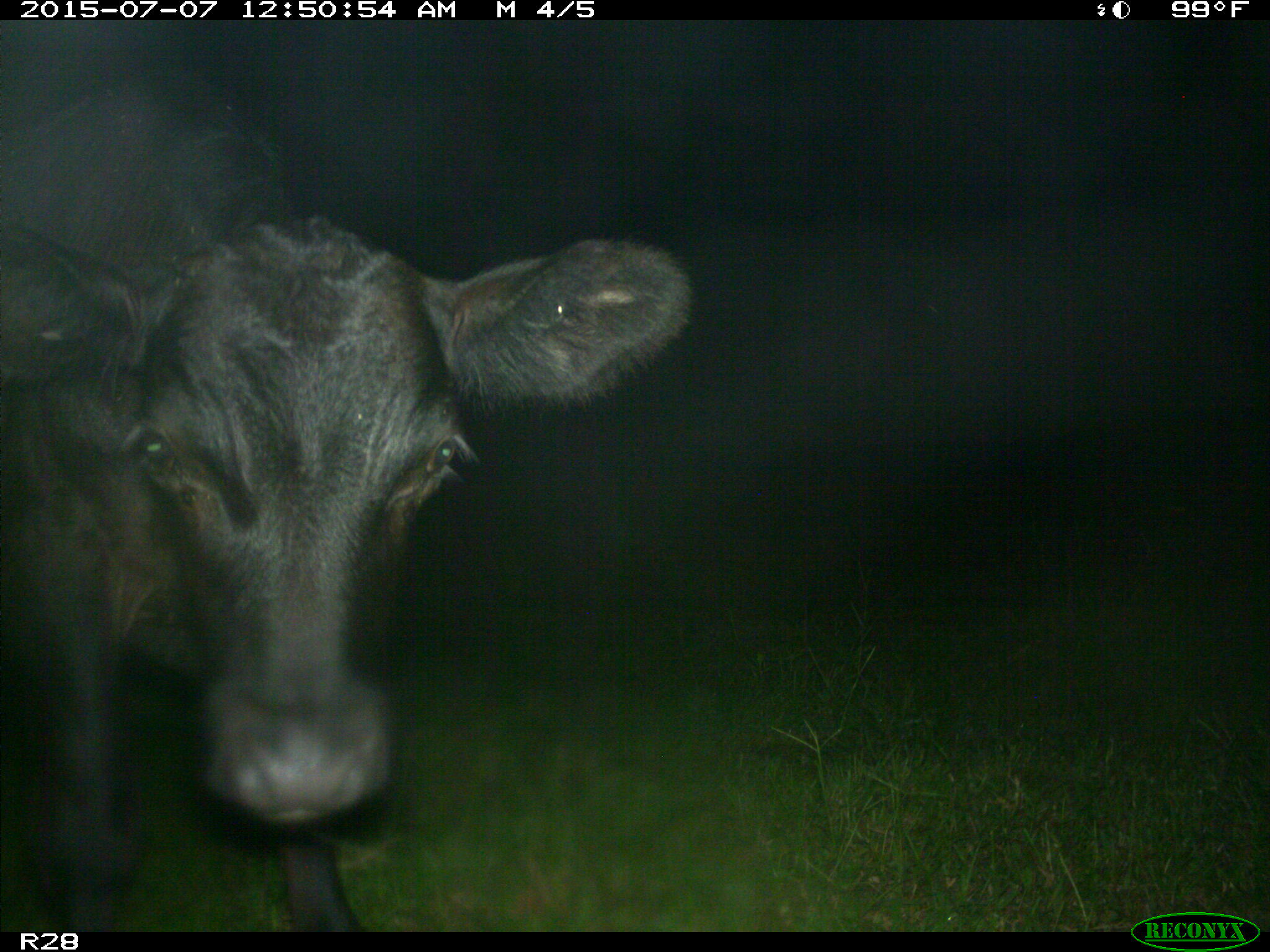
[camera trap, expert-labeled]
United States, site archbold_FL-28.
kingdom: Animalia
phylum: Chordata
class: Mammalia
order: Artiodactyla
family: Bovidae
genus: Bos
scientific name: Bos taurus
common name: domestic cow